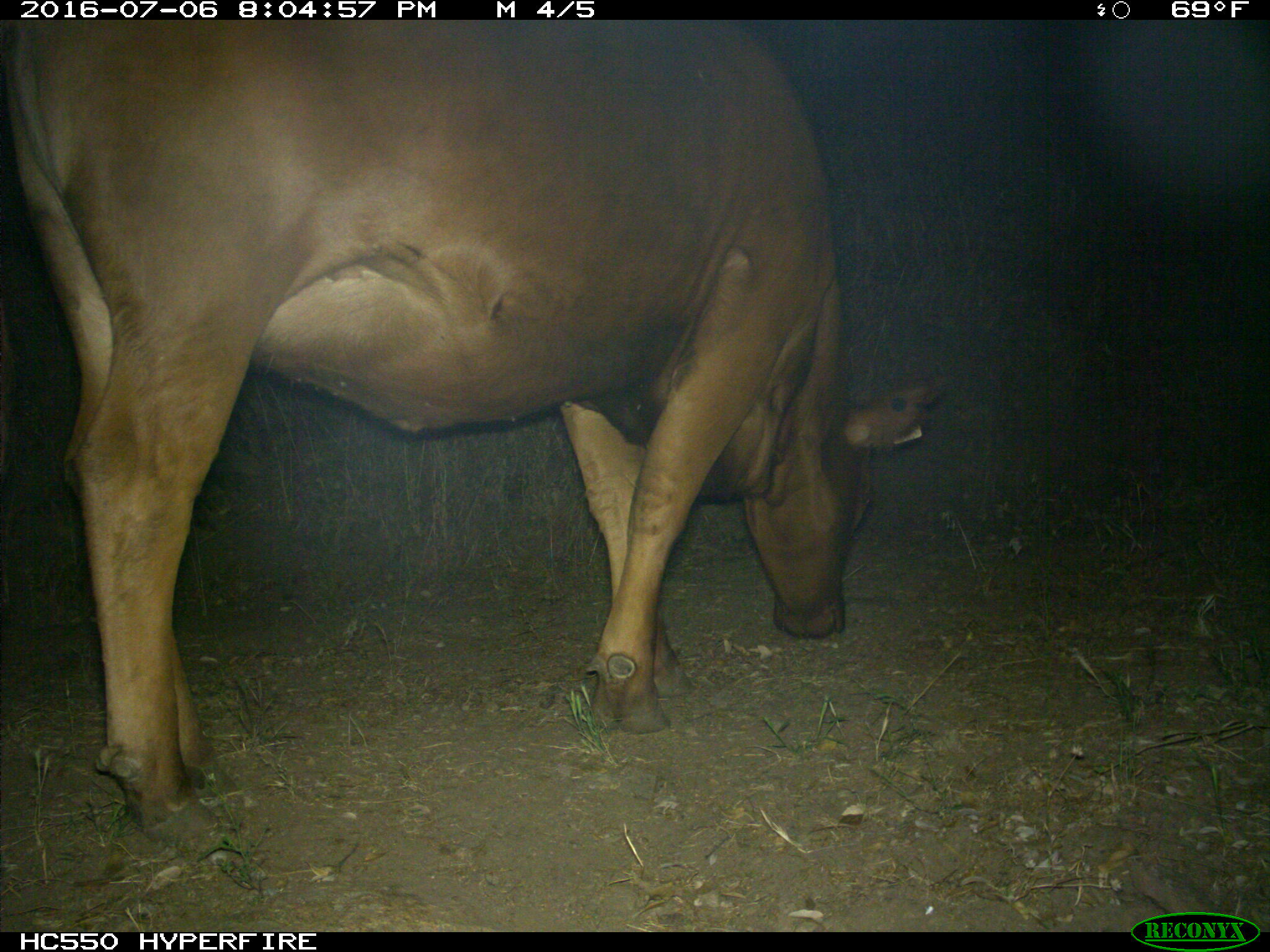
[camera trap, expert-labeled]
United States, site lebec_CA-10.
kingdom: Animalia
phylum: Chordata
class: Mammalia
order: Artiodactyla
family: Bovidae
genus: Bos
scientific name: Bos taurus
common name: domestic cow